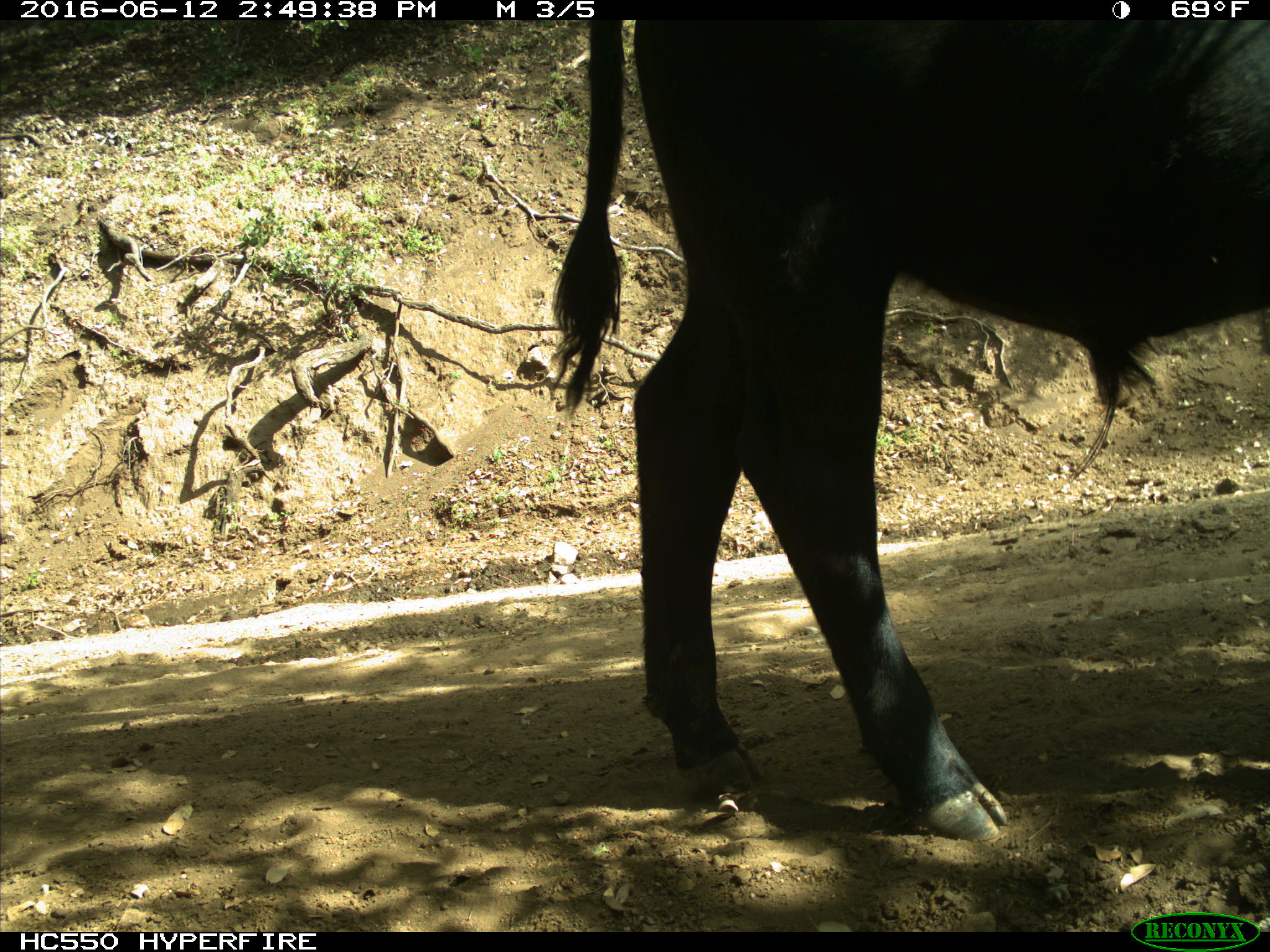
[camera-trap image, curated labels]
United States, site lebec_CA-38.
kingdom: Animalia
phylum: Chordata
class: Mammalia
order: Artiodactyla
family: Bovidae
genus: Bos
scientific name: Bos taurus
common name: domestic cow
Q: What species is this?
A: Bos taurus (domestic cow).